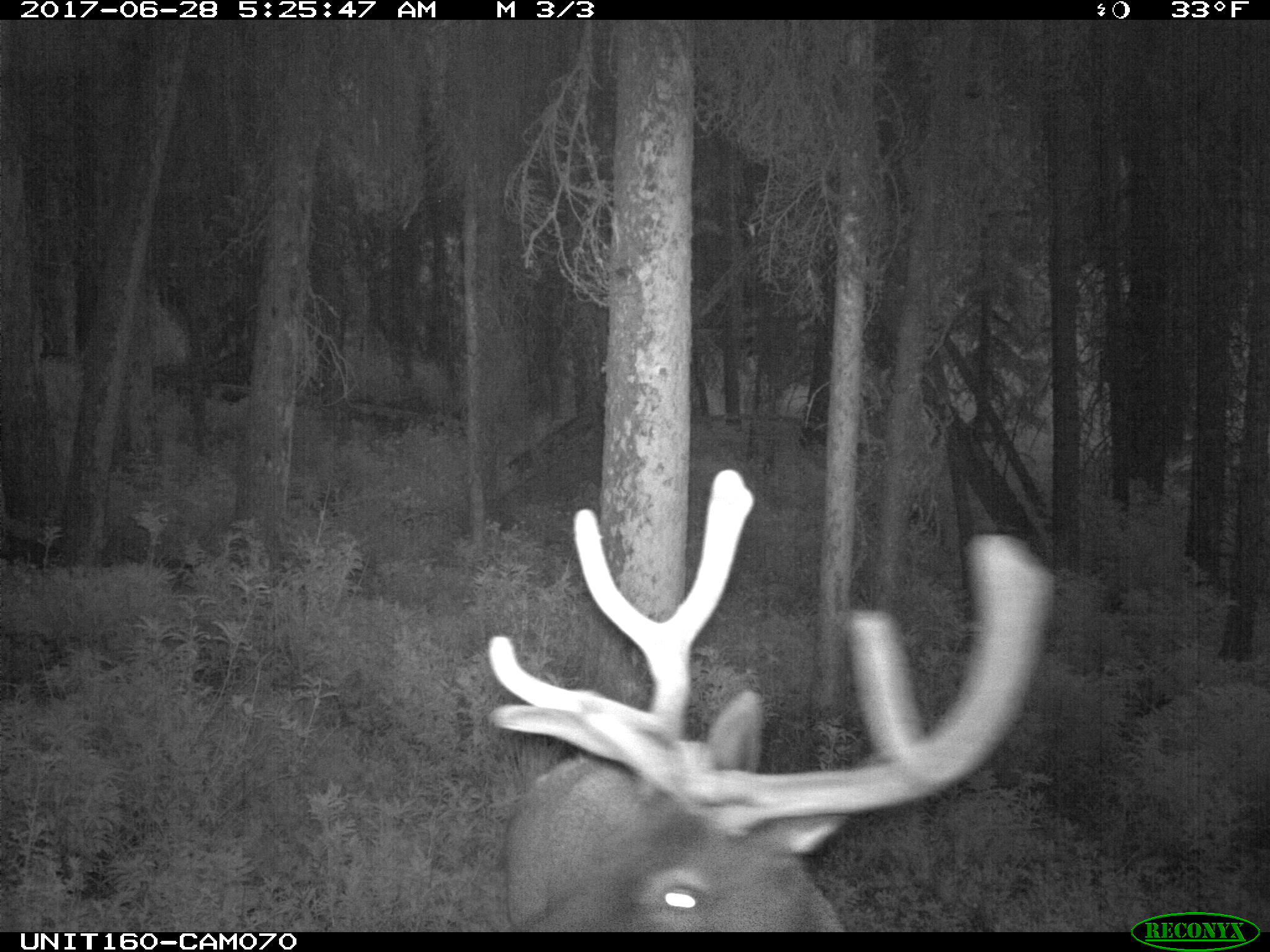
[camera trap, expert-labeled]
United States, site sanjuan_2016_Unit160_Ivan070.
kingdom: Animalia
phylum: Chordata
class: Mammalia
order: Artiodactyla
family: Cervidae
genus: Cervus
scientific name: Cervus elaphus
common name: red deer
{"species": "Cervus elaphus (red deer)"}